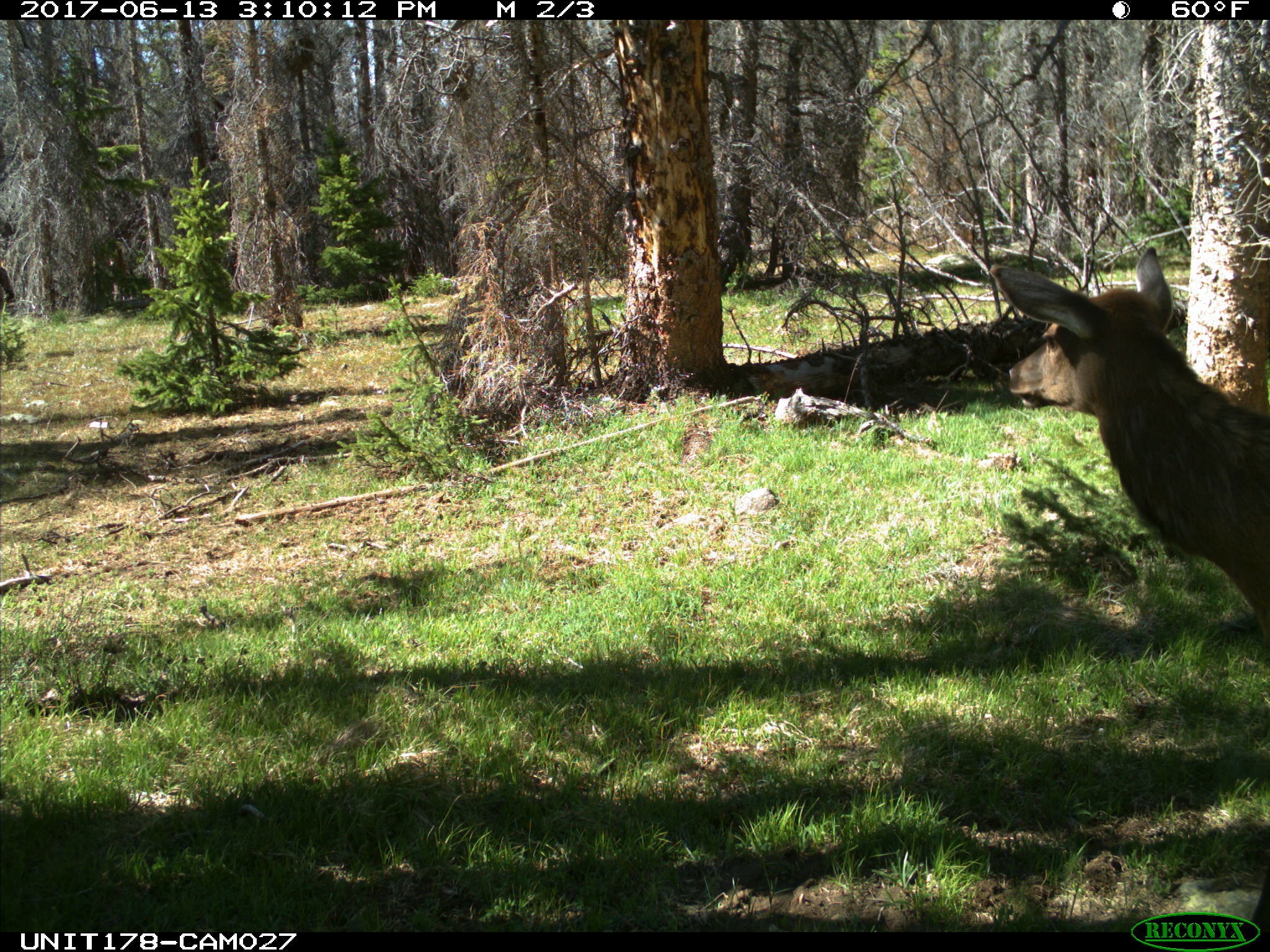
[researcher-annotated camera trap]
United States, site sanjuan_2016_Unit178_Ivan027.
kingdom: Animalia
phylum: Chordata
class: Mammalia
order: Artiodactyla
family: Cervidae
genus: Cervus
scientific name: Cervus elaphus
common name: red deer